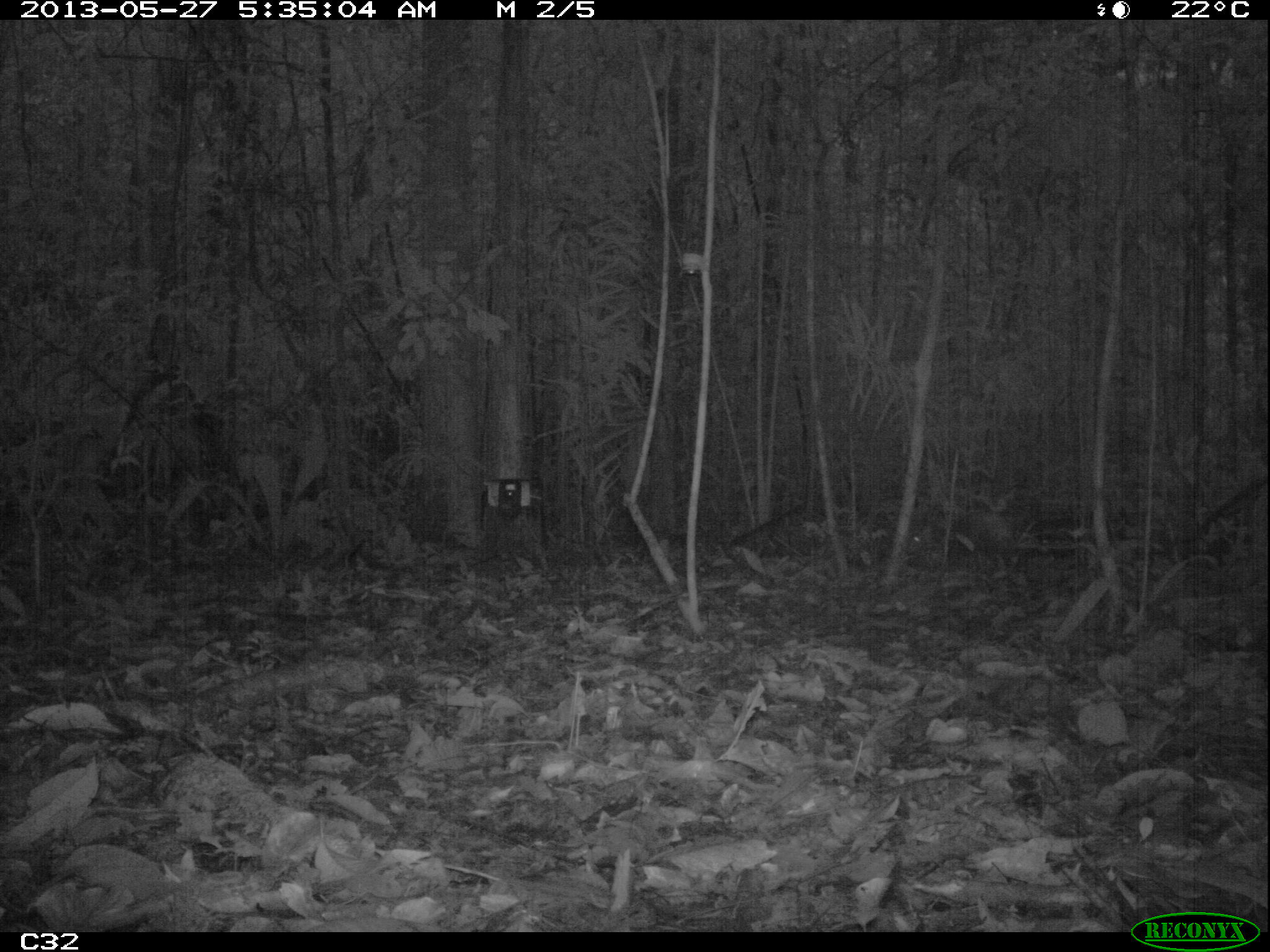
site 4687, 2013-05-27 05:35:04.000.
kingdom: Animalia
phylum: Chordata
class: Mammalia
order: Rodentia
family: Dasyproctidae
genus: Dasyprocta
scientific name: Dasyprocta leporina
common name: red-rumped agouti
Dasyprocta leporina (red-rumped agouti), count 1, age adult.